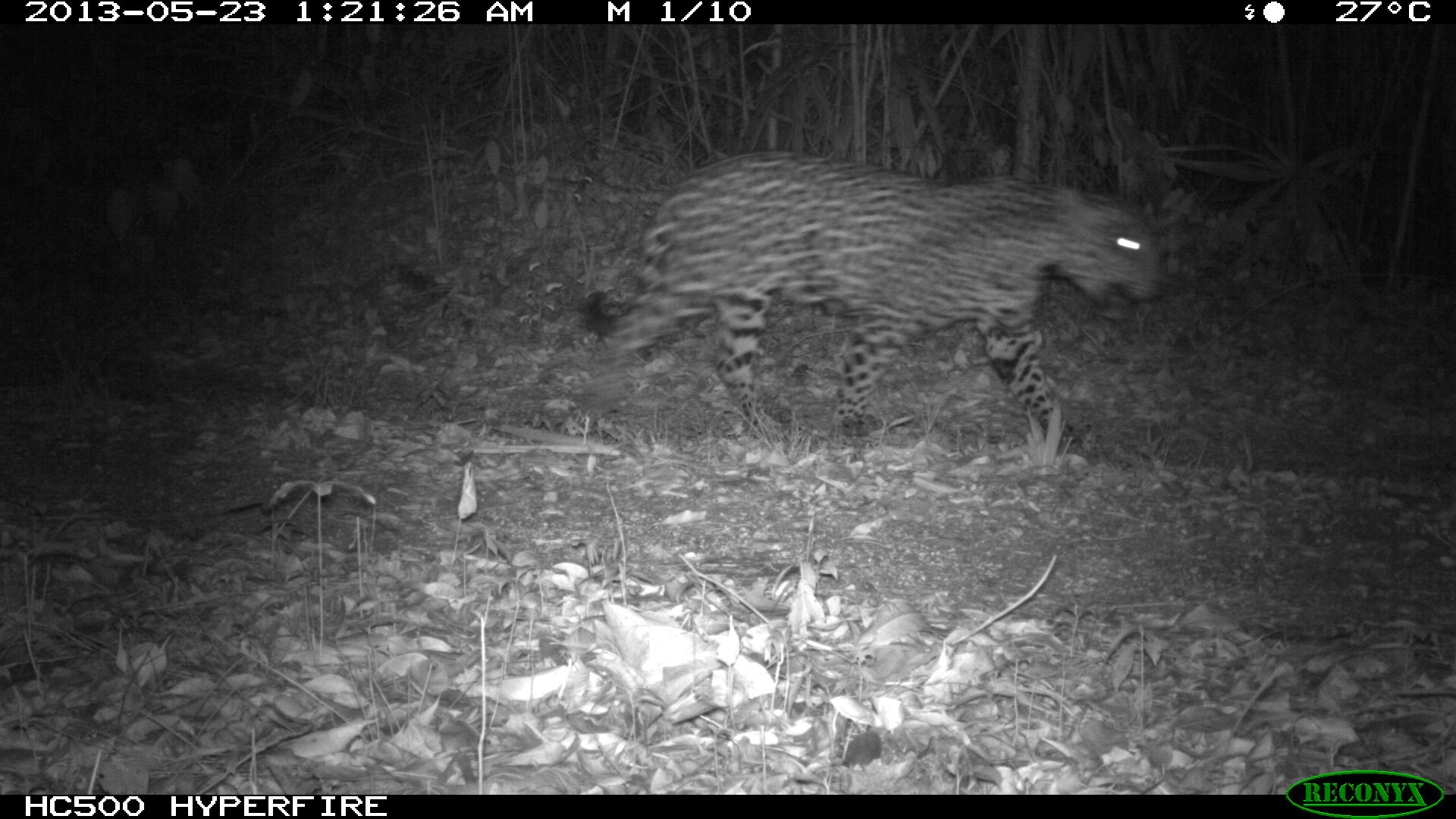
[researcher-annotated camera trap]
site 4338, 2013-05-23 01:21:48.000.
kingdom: Animalia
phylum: Chordata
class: Mammalia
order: Carnivora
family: Felidae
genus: Panthera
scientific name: Panthera onca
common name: jaguar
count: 1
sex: male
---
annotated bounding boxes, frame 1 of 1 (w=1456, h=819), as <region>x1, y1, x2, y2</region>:
panthera onca: <region>576, 150, 1167, 445</region>